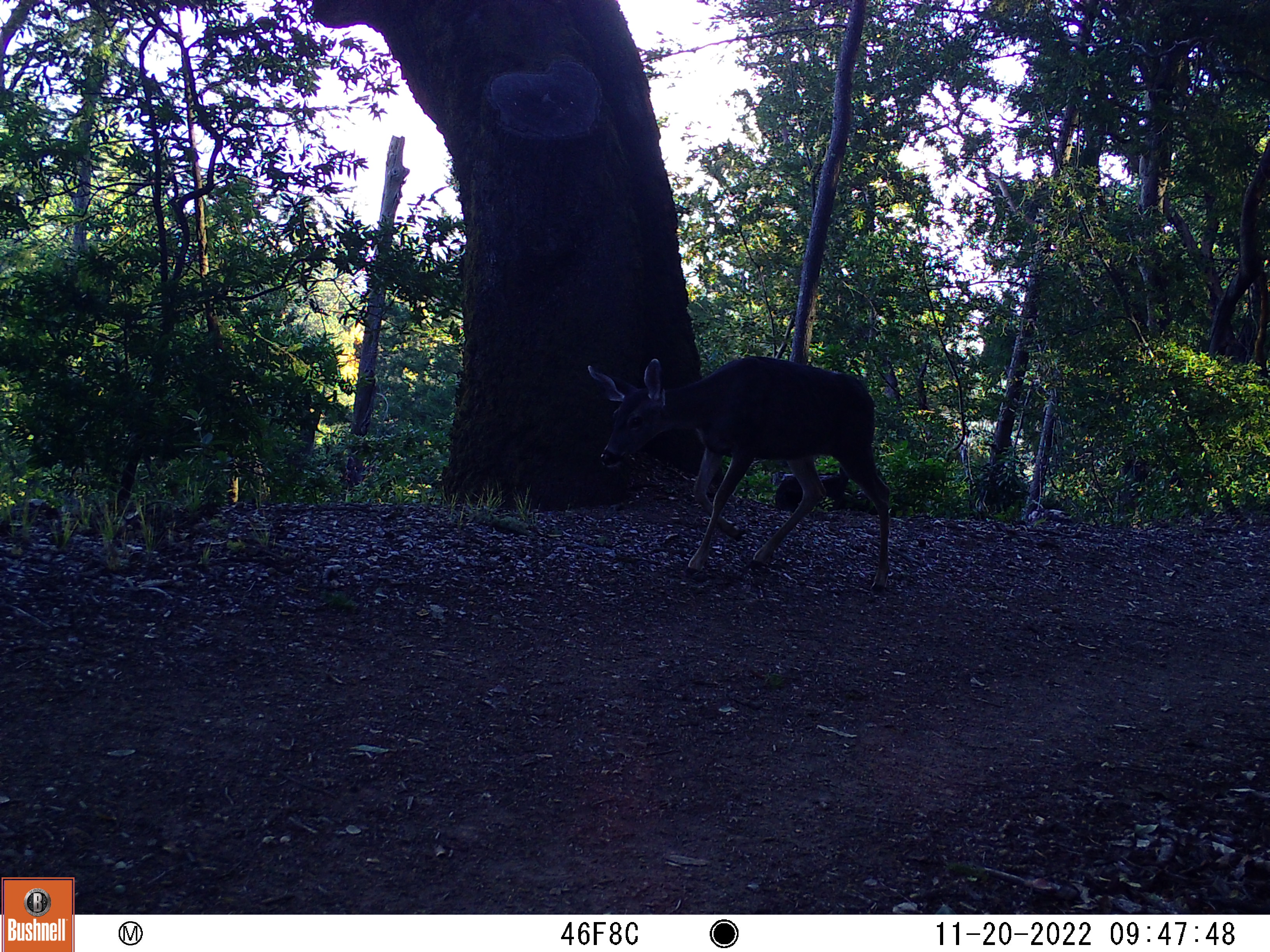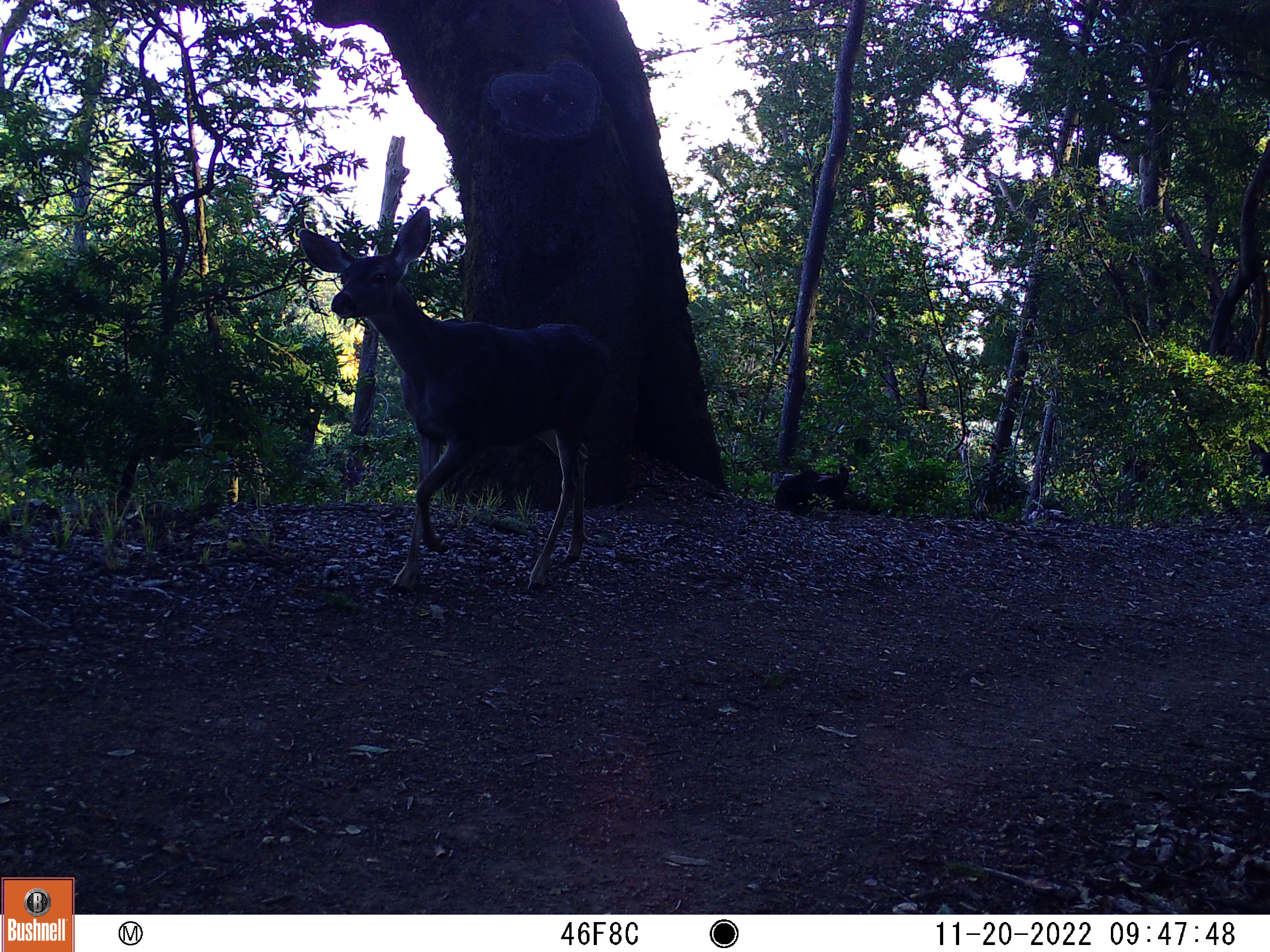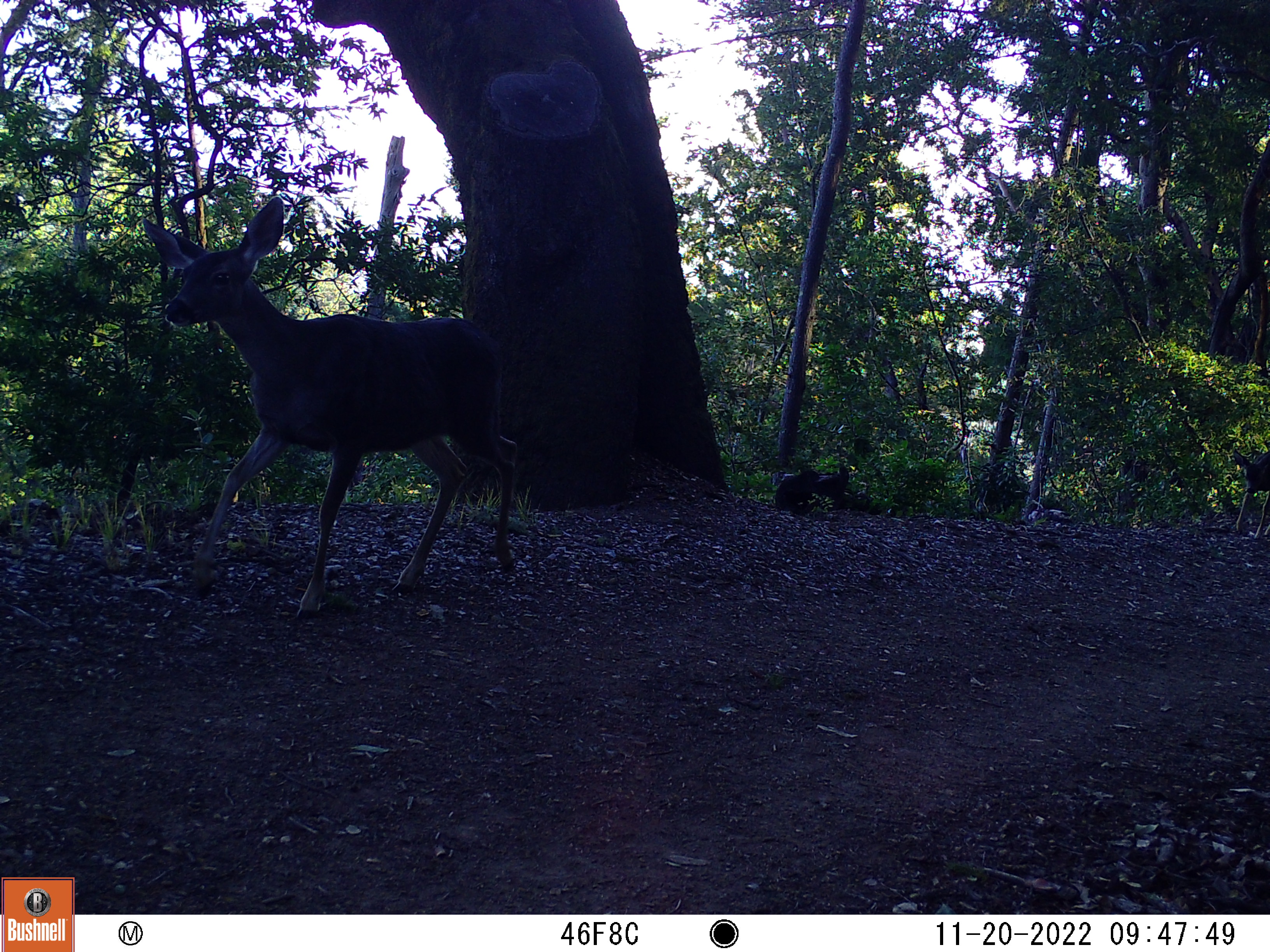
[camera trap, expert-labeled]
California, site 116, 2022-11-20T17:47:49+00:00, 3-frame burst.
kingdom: Animalia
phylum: Chordata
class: Mammalia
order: Artiodactyla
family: Cervidae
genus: Odocoileus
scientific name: Odocoileus hemionus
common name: mule deer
Mule deer (Odocoileus hemionus).